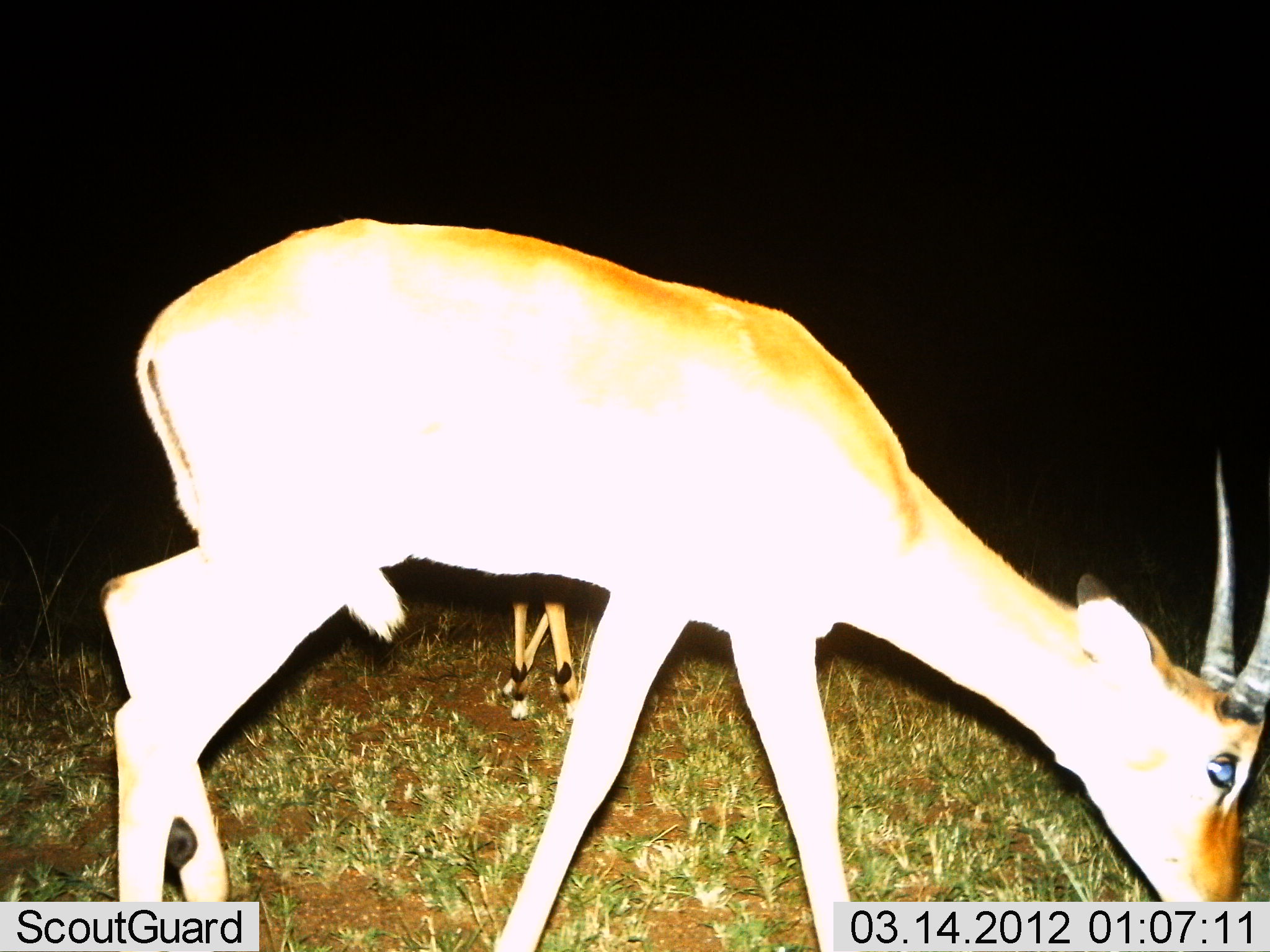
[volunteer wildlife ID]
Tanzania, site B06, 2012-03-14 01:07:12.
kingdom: Animalia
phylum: Chordata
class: Mammalia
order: Artiodactyla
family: Bovidae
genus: Aepyceros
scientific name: Aepyceros melampus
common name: impala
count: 2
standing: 56%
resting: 0%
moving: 0%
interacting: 0%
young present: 0%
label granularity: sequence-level